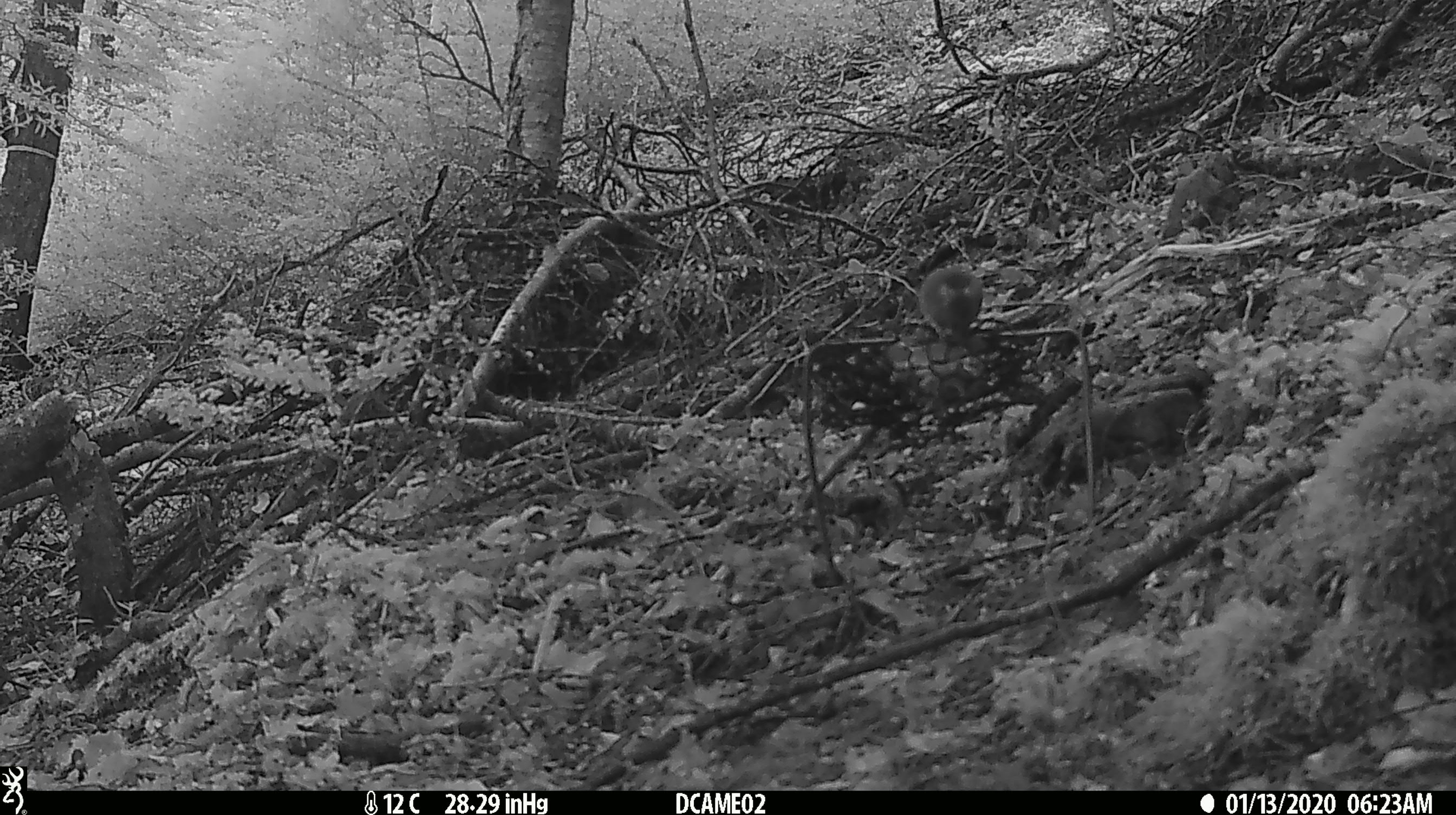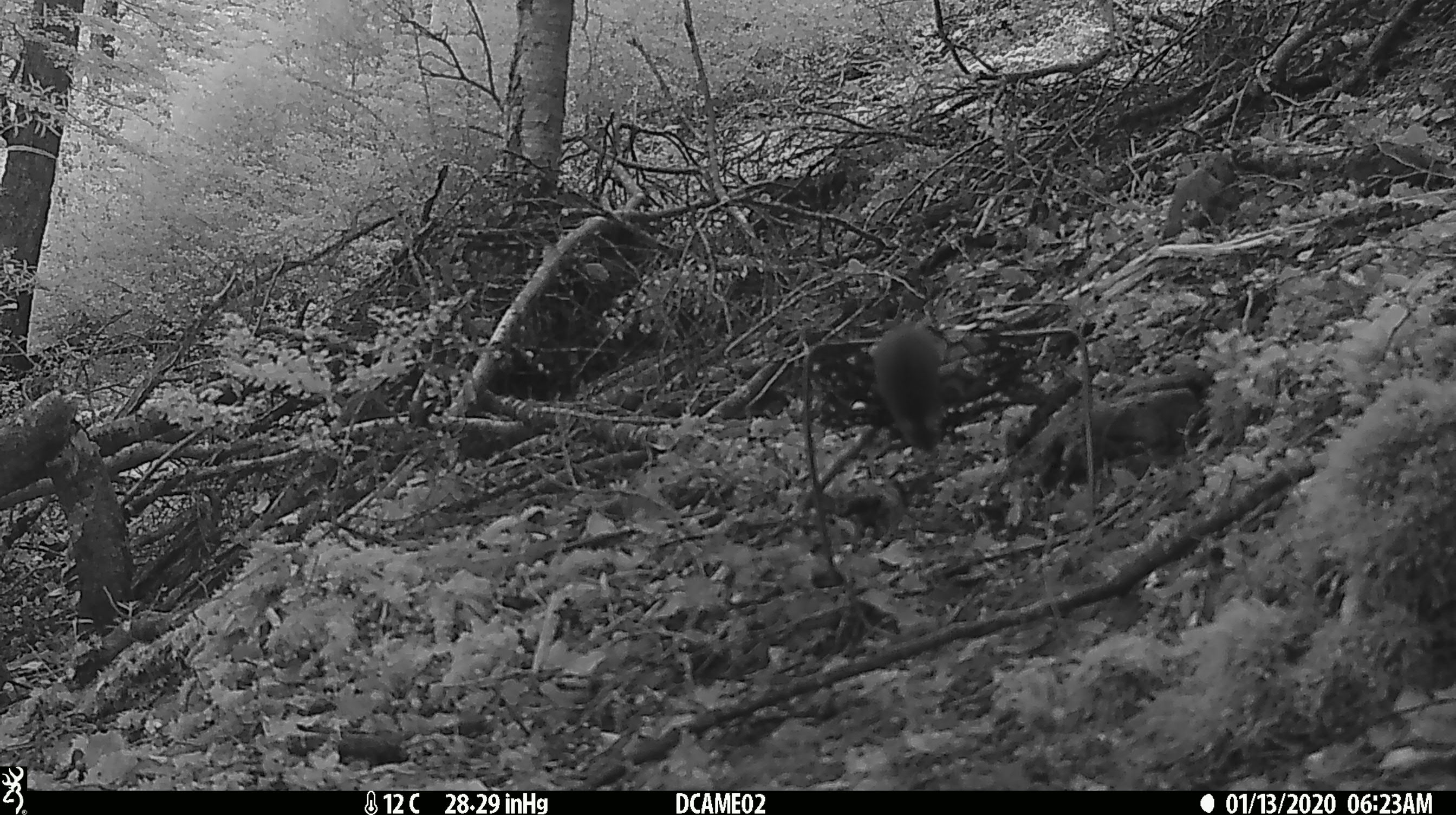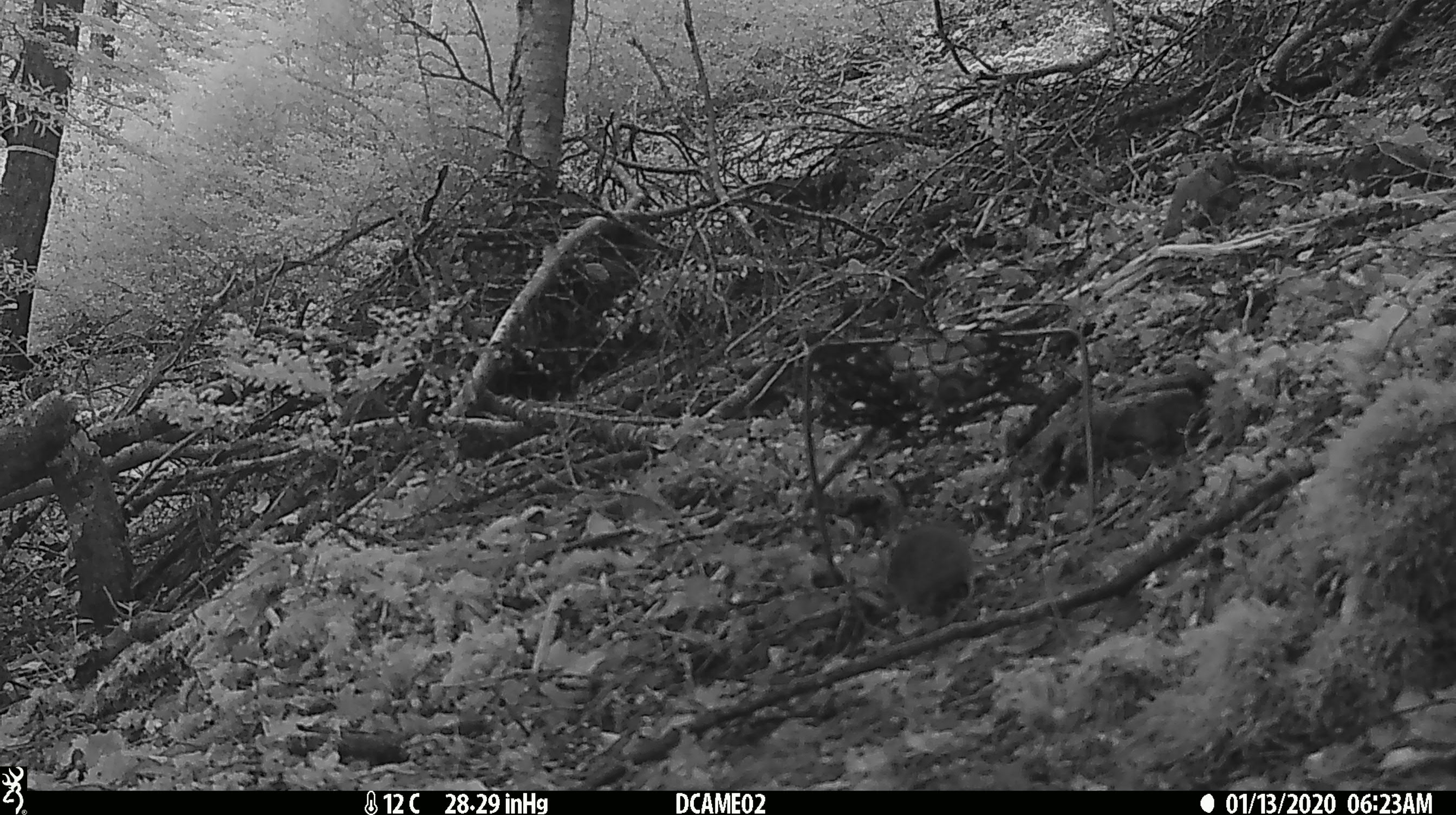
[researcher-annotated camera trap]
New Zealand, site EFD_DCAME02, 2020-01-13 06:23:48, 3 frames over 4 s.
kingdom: Animalia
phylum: Chordata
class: Mammalia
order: Rodentia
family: Muridae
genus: Mus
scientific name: Mus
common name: mouse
Mouse (Mus).